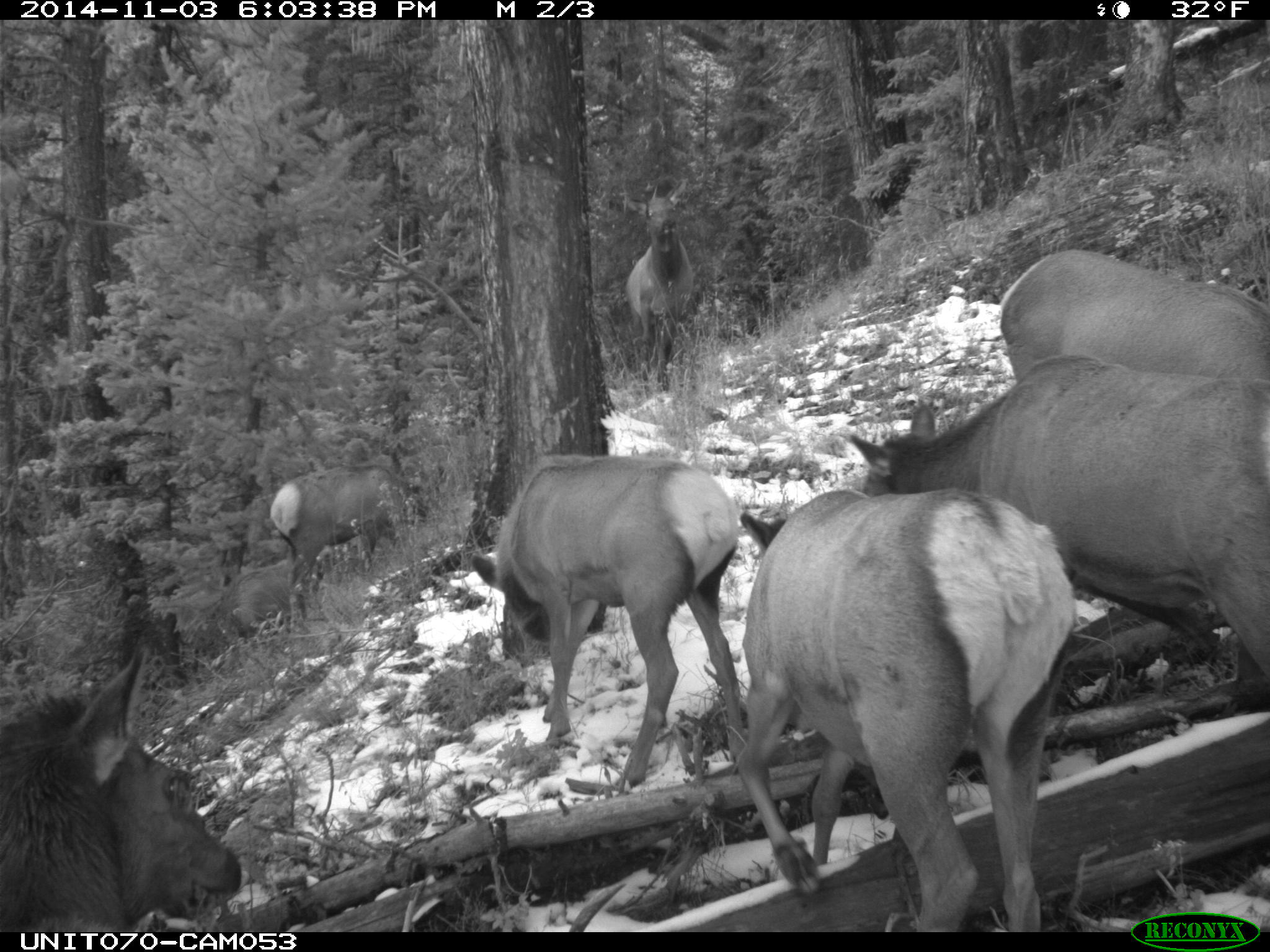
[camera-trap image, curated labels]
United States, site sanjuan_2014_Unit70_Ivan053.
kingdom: Animalia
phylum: Chordata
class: Mammalia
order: Artiodactyla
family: Cervidae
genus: Cervus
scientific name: Cervus elaphus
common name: red deer